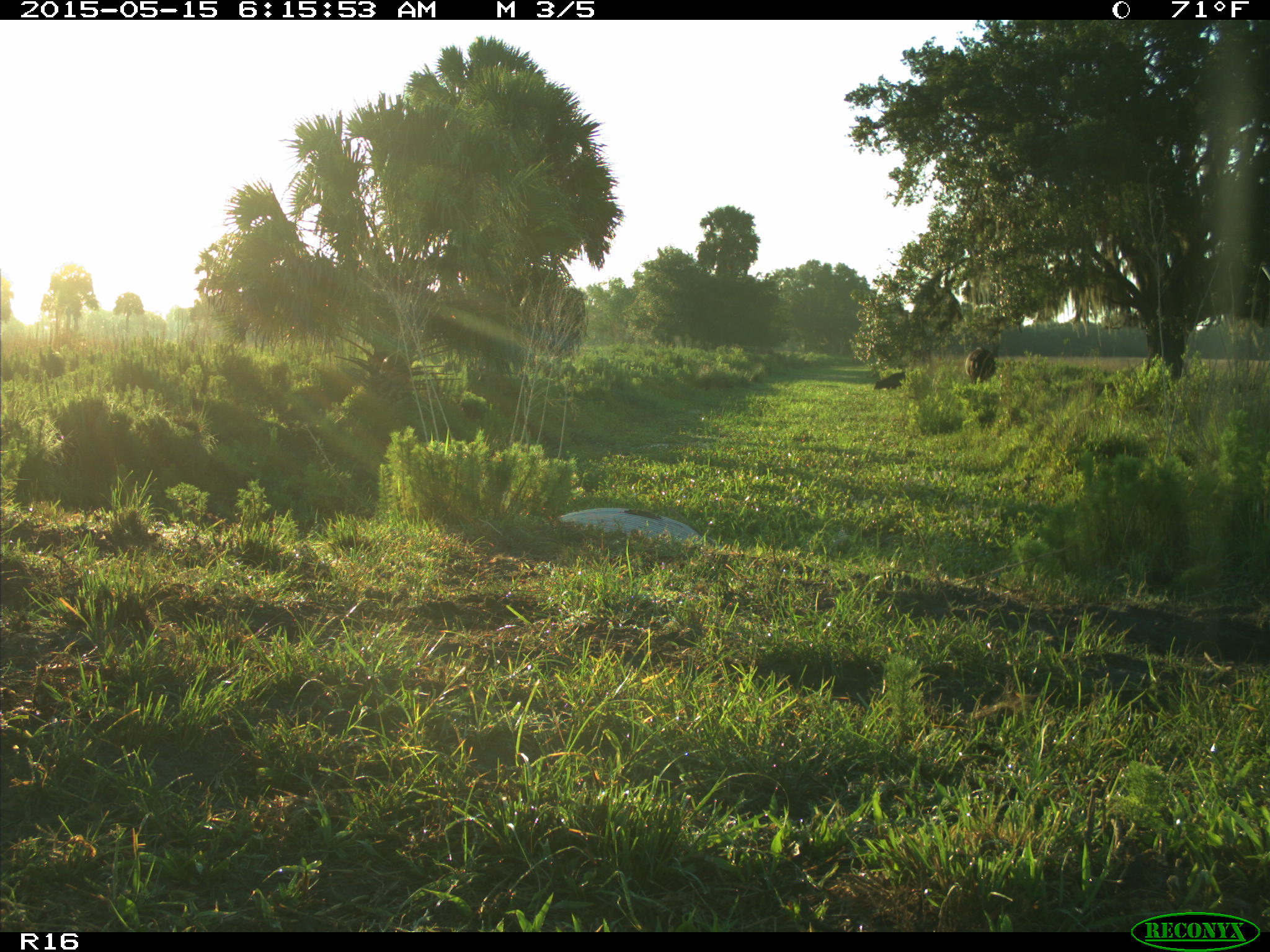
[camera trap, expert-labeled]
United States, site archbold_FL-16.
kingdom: Animalia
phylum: Chordata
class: Mammalia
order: Artiodactyla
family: Bovidae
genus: Bos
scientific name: Bos taurus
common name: domestic cow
Bos taurus (domestic cow).